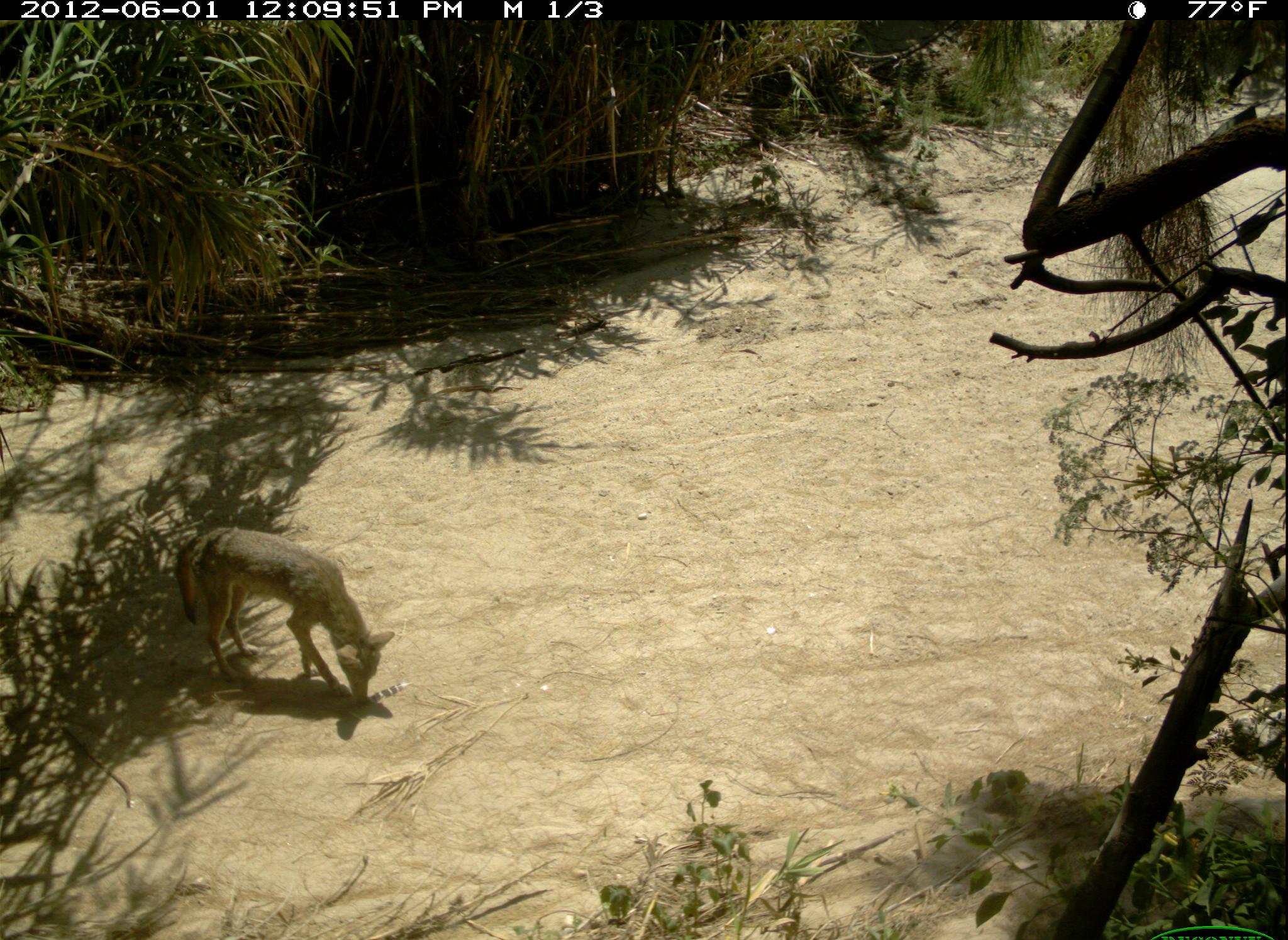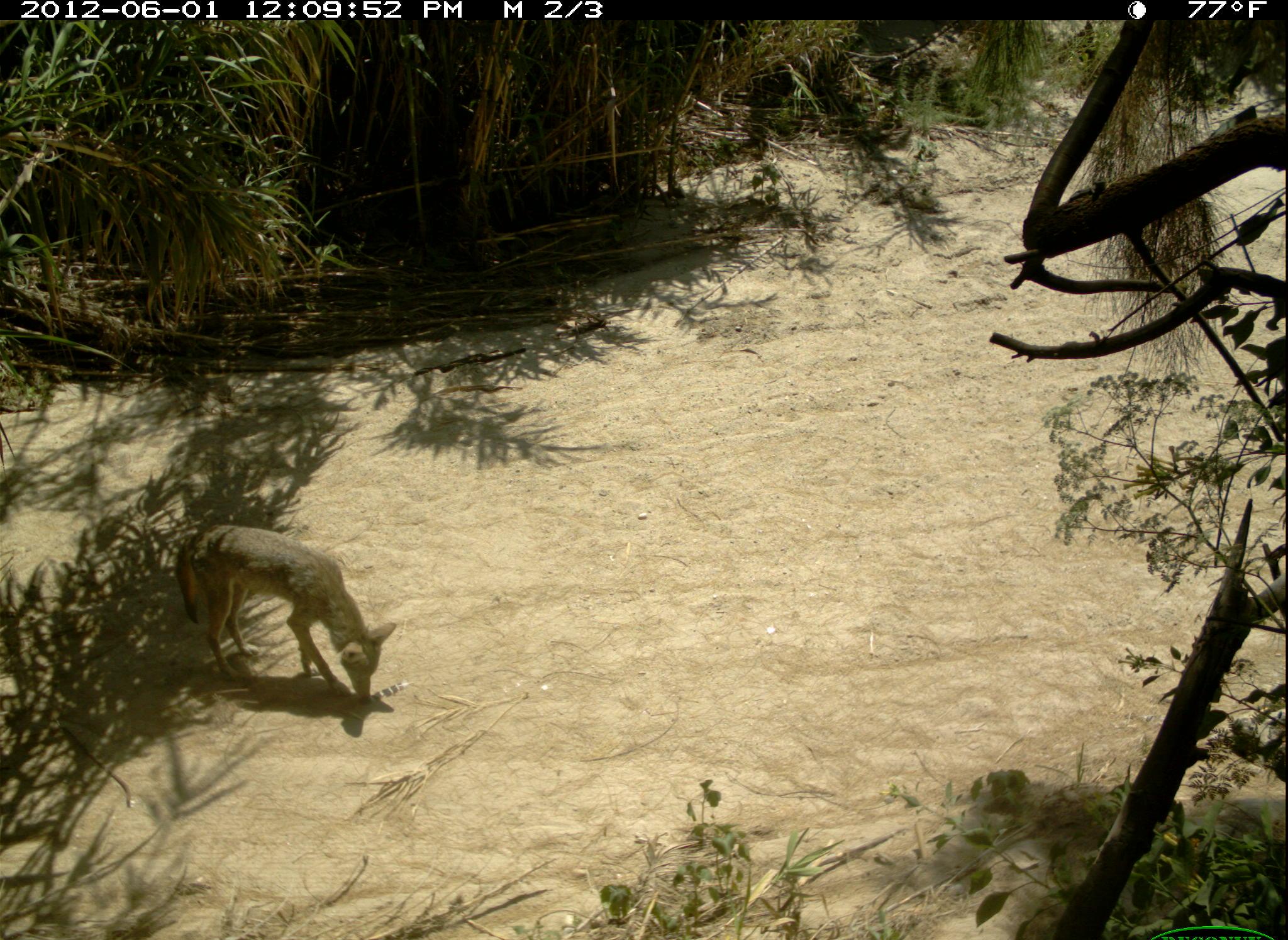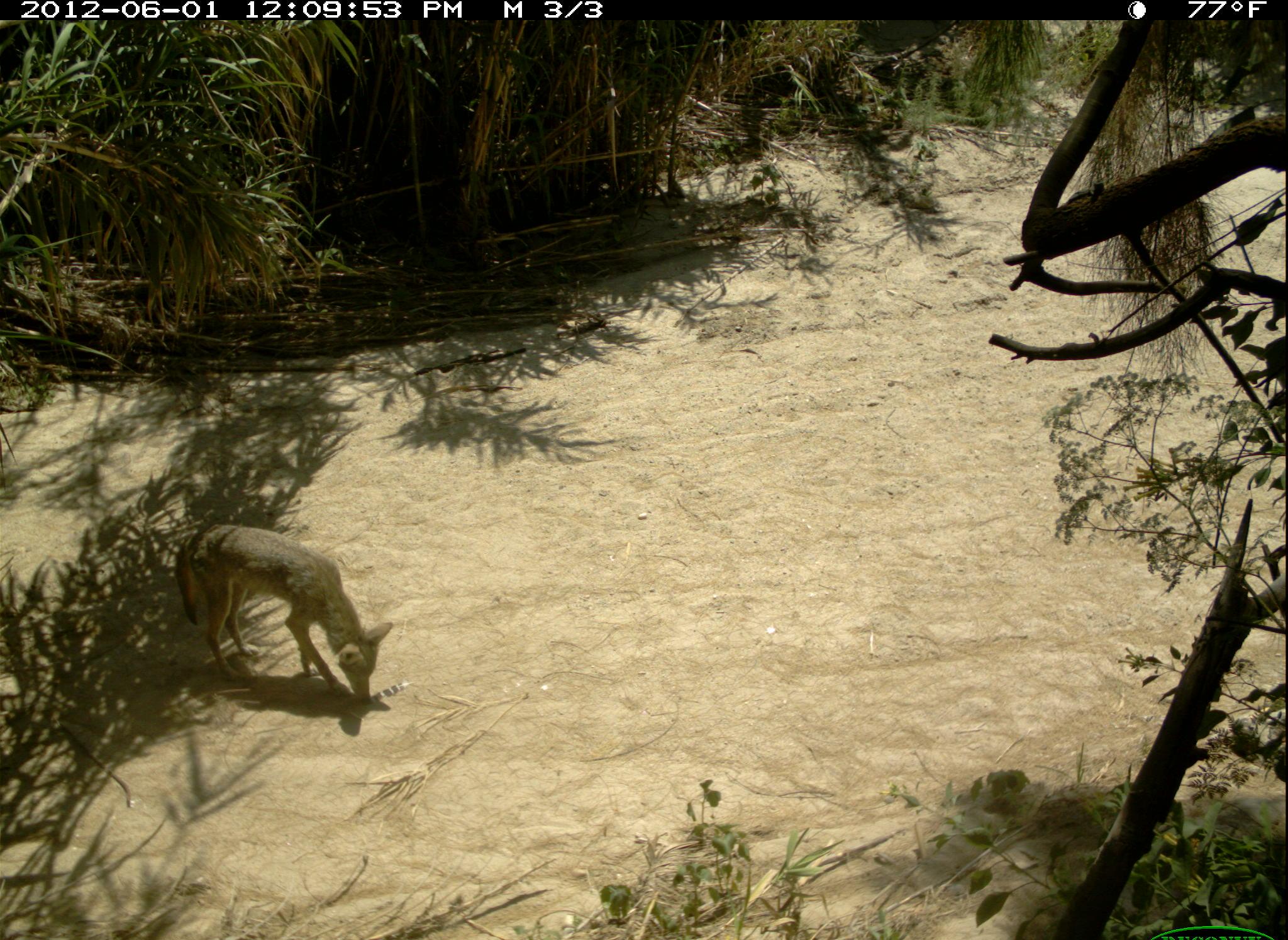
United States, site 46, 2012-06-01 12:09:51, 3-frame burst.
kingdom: Animalia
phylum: Chordata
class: Mammalia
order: Carnivora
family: Canidae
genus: Canis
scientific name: Canis latrans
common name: coyote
Coyote (Canis latrans).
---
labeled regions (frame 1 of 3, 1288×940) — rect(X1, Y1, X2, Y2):
coyote: rect(175, 517, 399, 720)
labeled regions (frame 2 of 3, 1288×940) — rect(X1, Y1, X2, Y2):
coyote: rect(166, 519, 404, 723)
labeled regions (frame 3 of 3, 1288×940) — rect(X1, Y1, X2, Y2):
coyote: rect(166, 512, 399, 714)